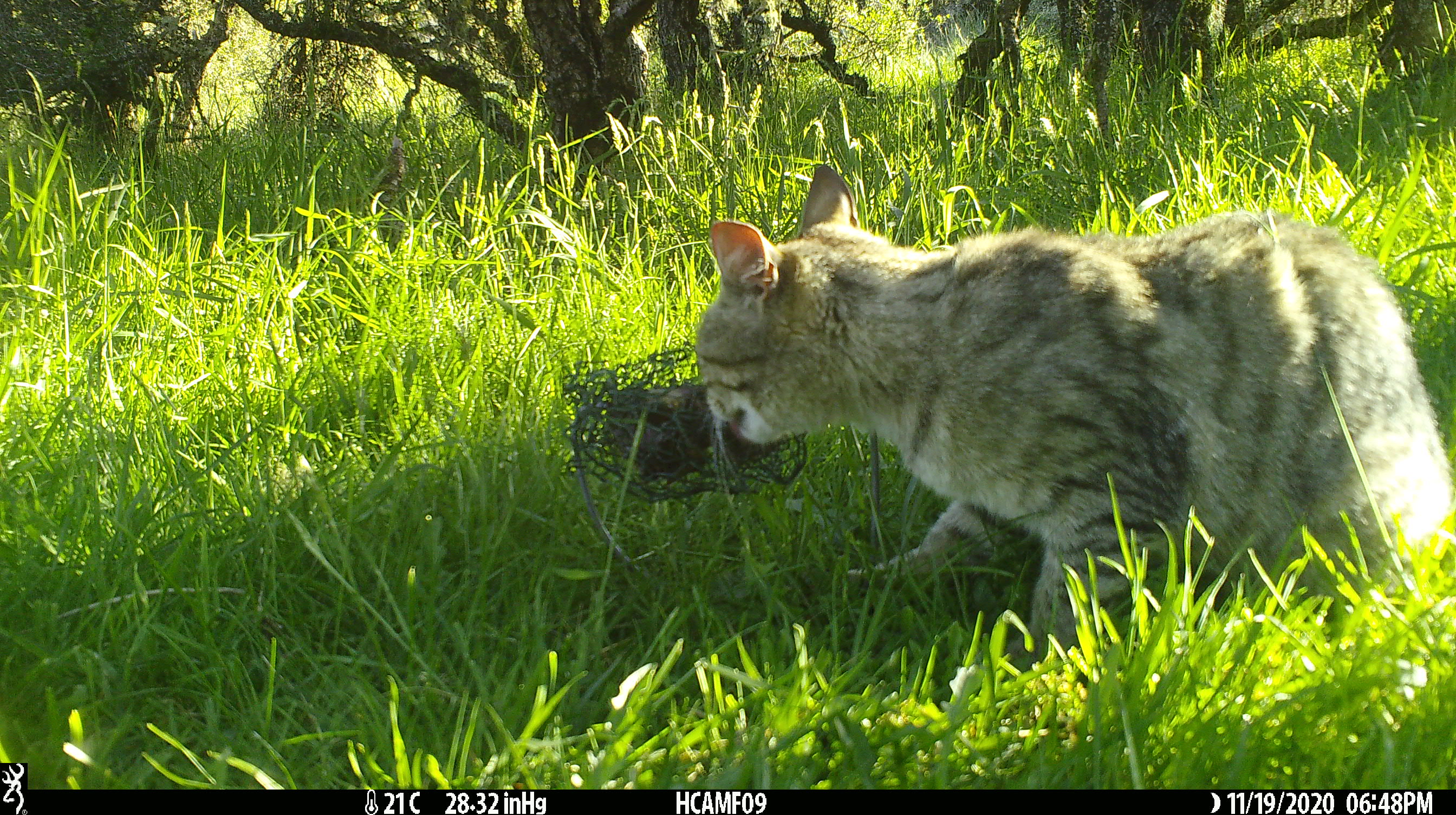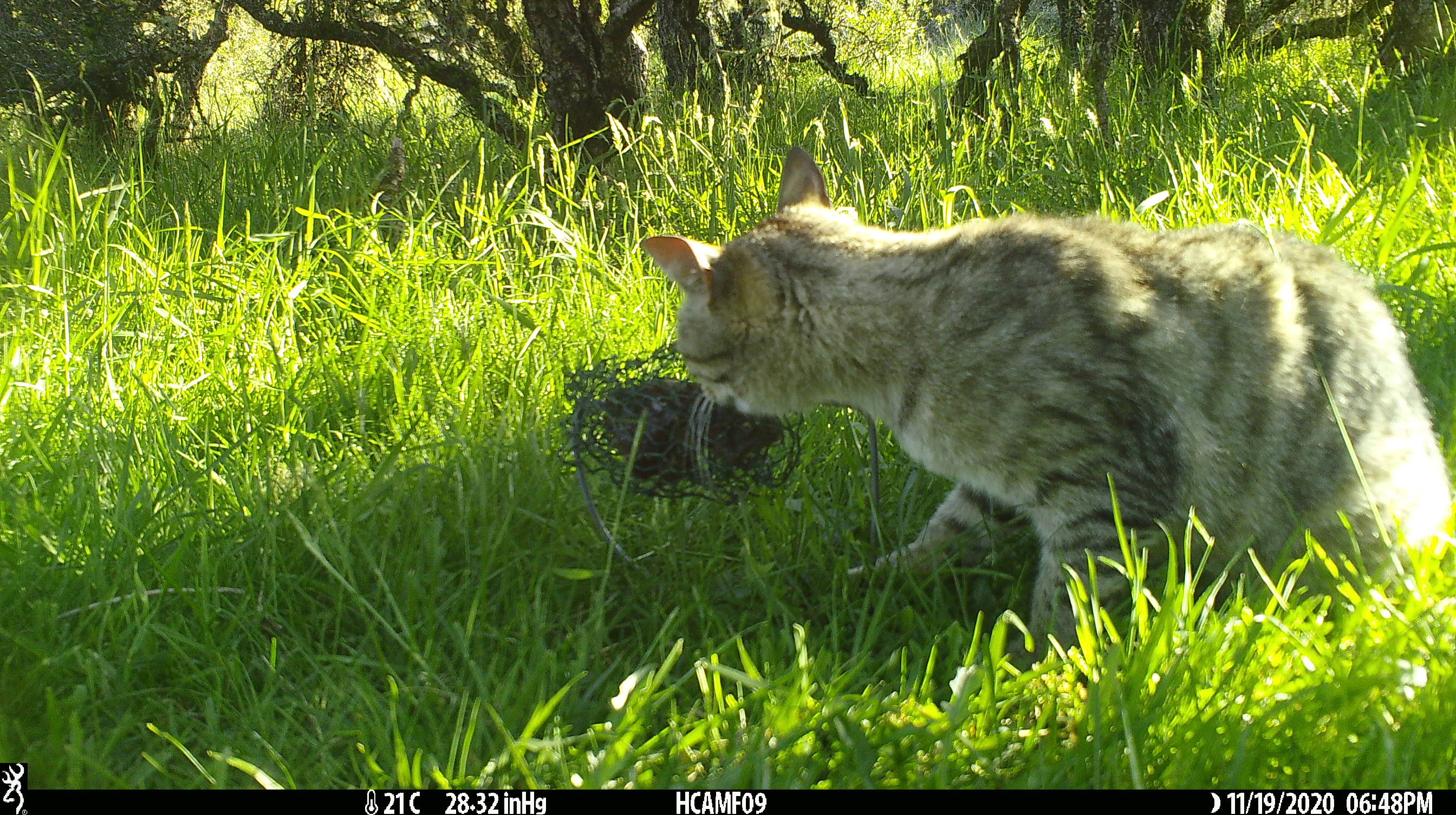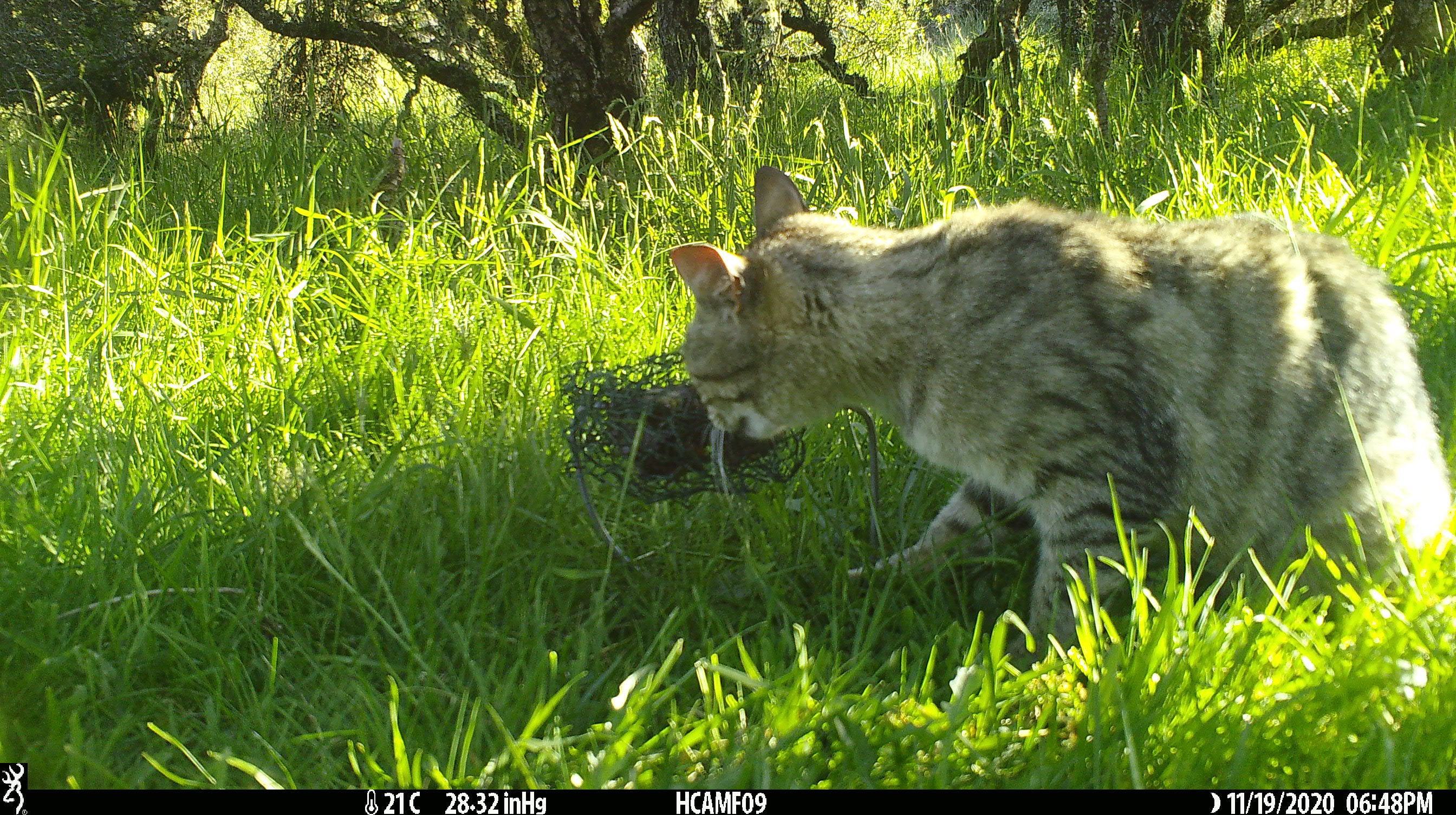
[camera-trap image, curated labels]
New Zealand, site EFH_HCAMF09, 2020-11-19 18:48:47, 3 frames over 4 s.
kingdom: Animalia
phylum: Chordata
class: Mammalia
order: Carnivora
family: Felidae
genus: Felis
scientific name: Felis catus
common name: domestic cat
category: cat